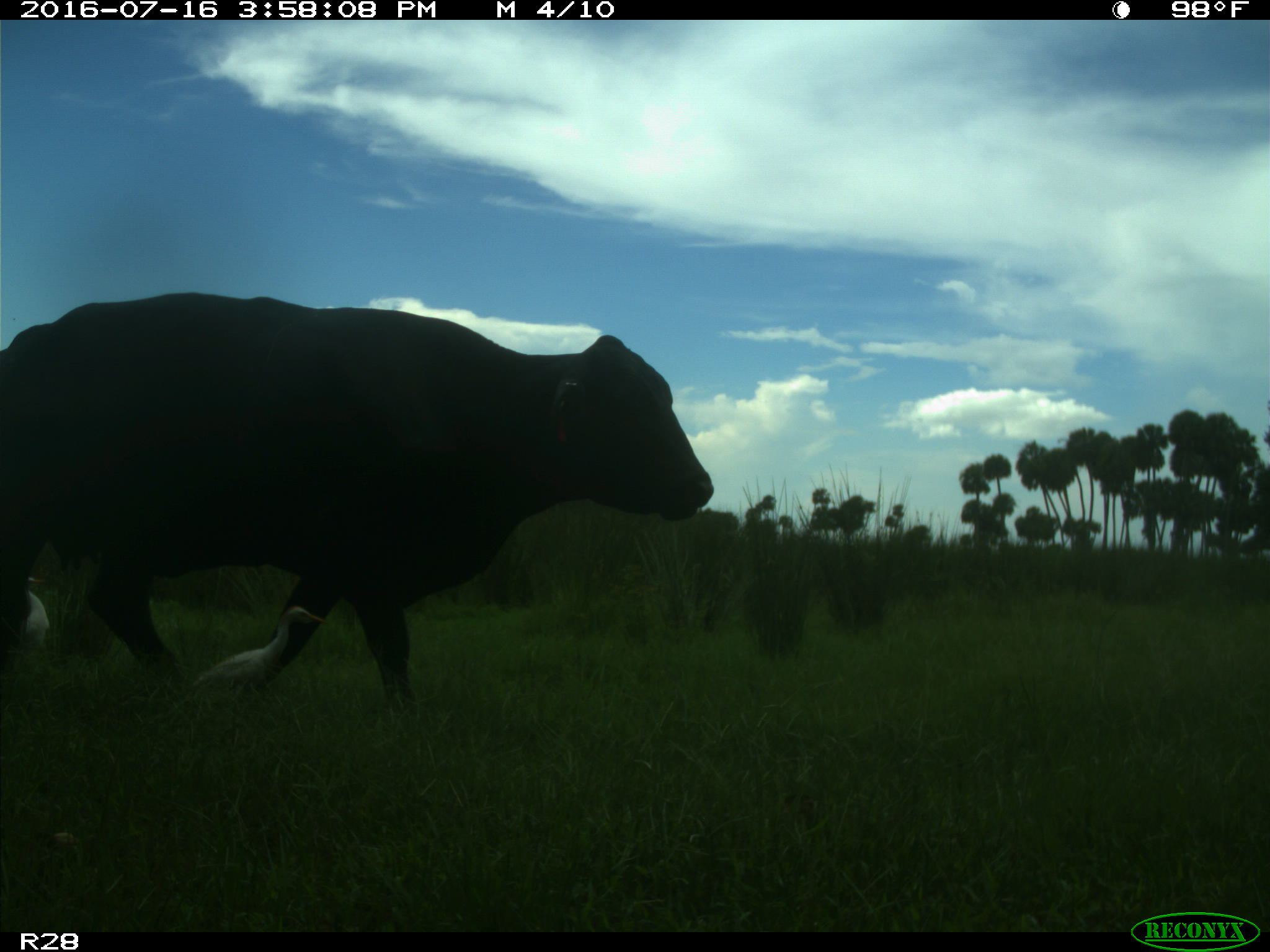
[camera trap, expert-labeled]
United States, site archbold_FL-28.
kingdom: Animalia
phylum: Chordata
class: Mammalia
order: Artiodactyla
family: Bovidae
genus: Bos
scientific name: Bos taurus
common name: domestic cow